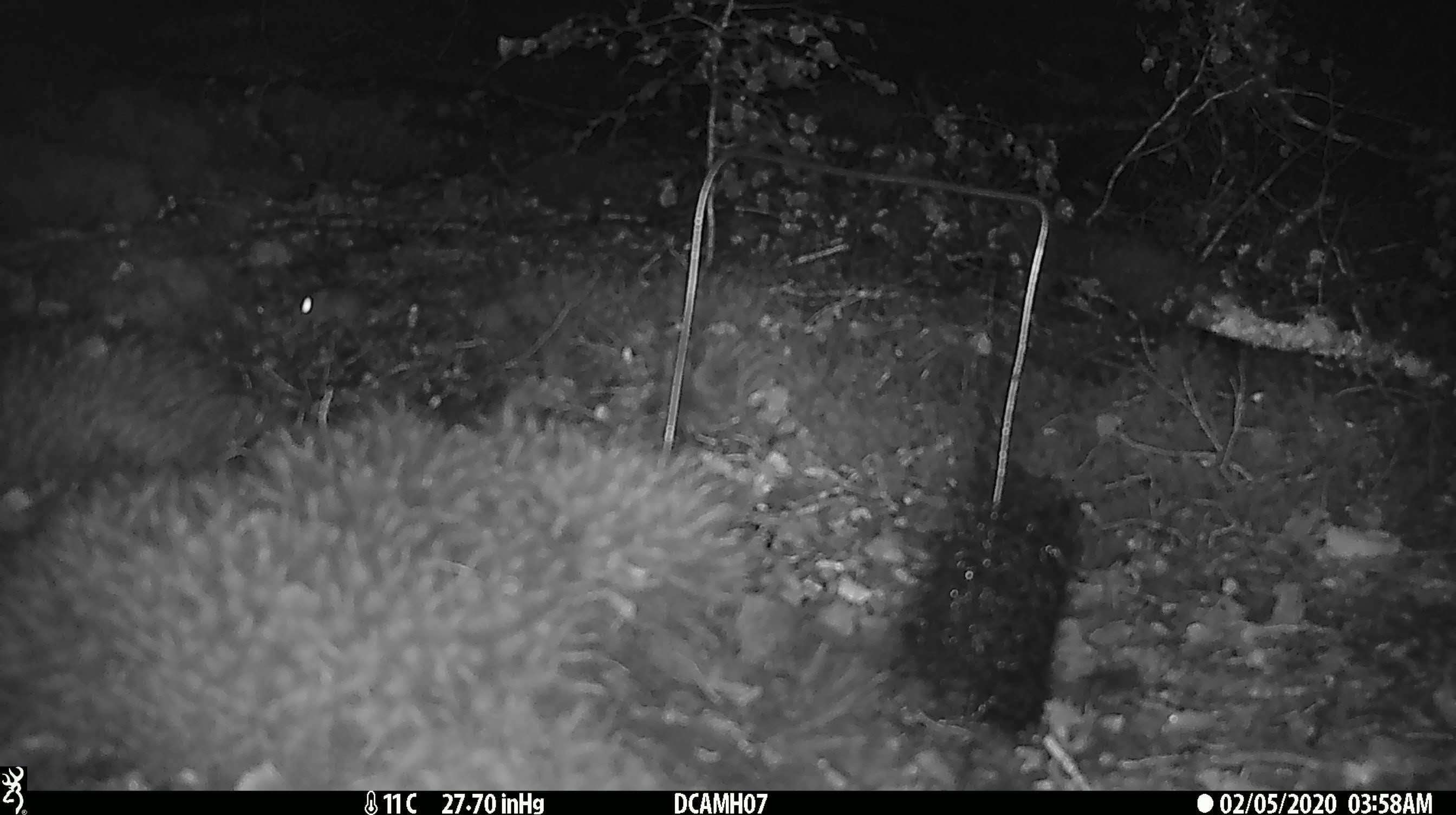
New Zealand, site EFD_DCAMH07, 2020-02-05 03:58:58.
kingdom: Animalia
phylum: Chordata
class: Mammalia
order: Rodentia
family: Muridae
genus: Mus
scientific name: Mus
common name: mouse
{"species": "mouse (Mus)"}